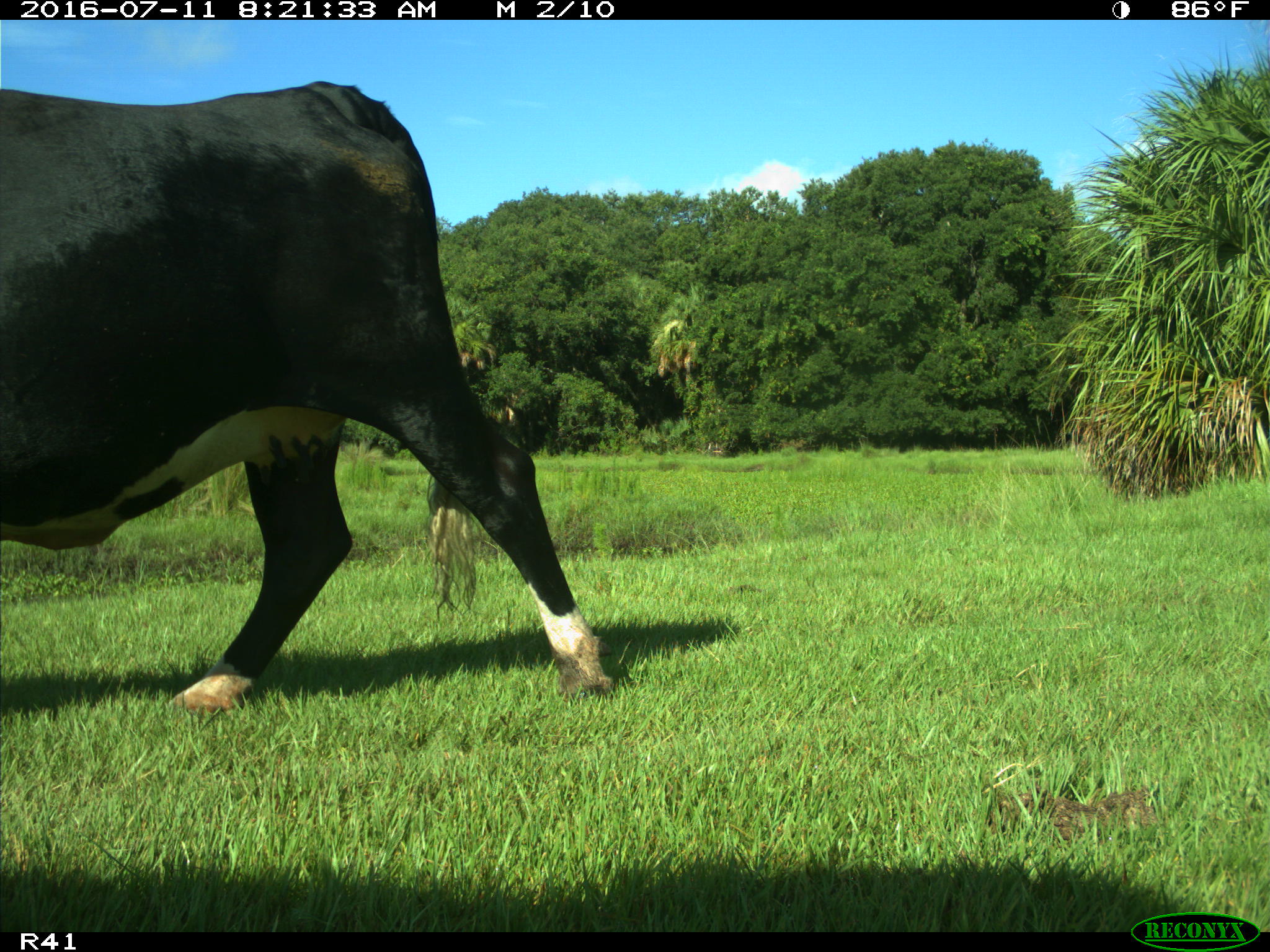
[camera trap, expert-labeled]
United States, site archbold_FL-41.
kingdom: Animalia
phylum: Chordata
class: Mammalia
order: Artiodactyla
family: Bovidae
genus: Bos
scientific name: Bos taurus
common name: domestic cow